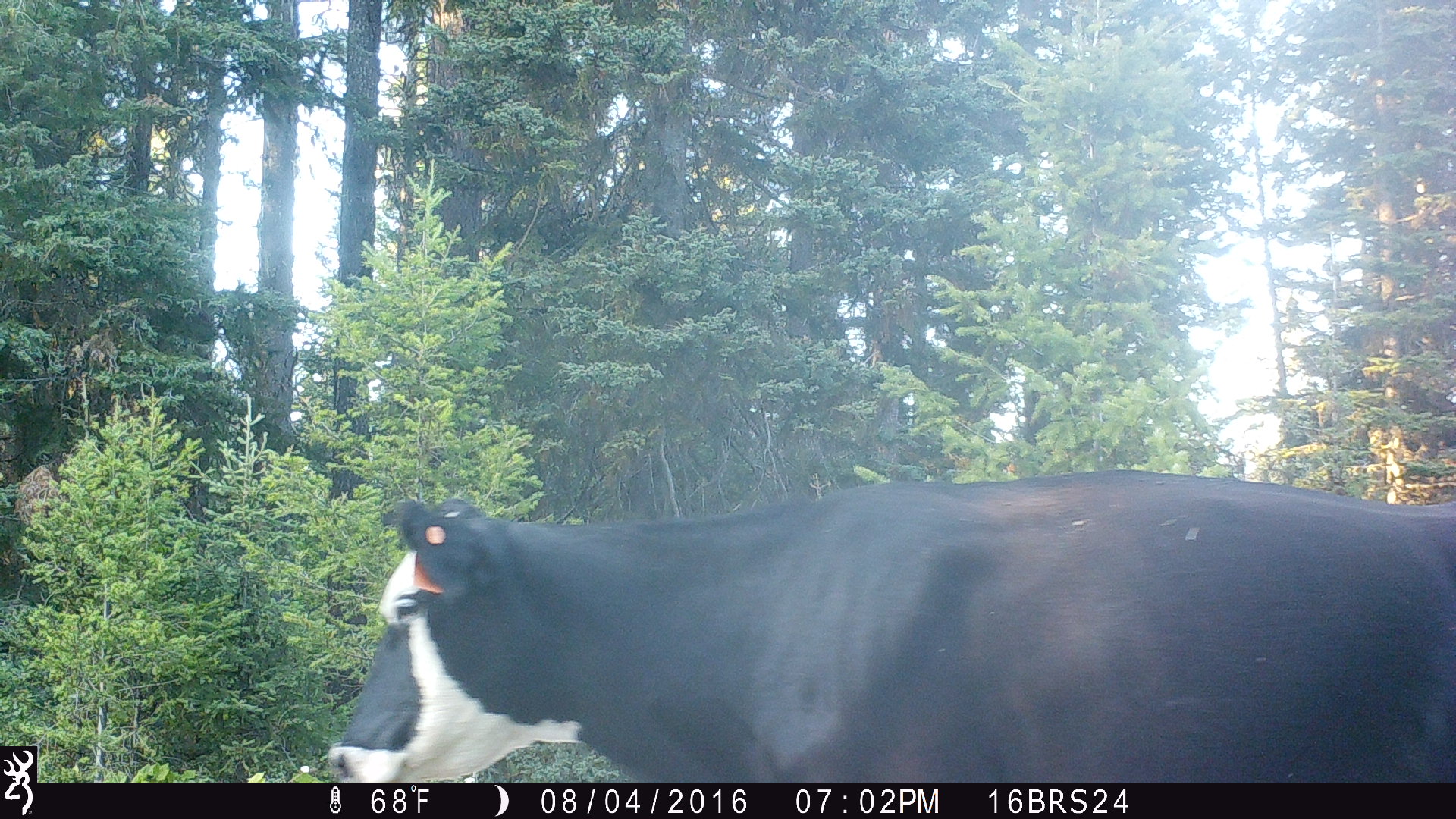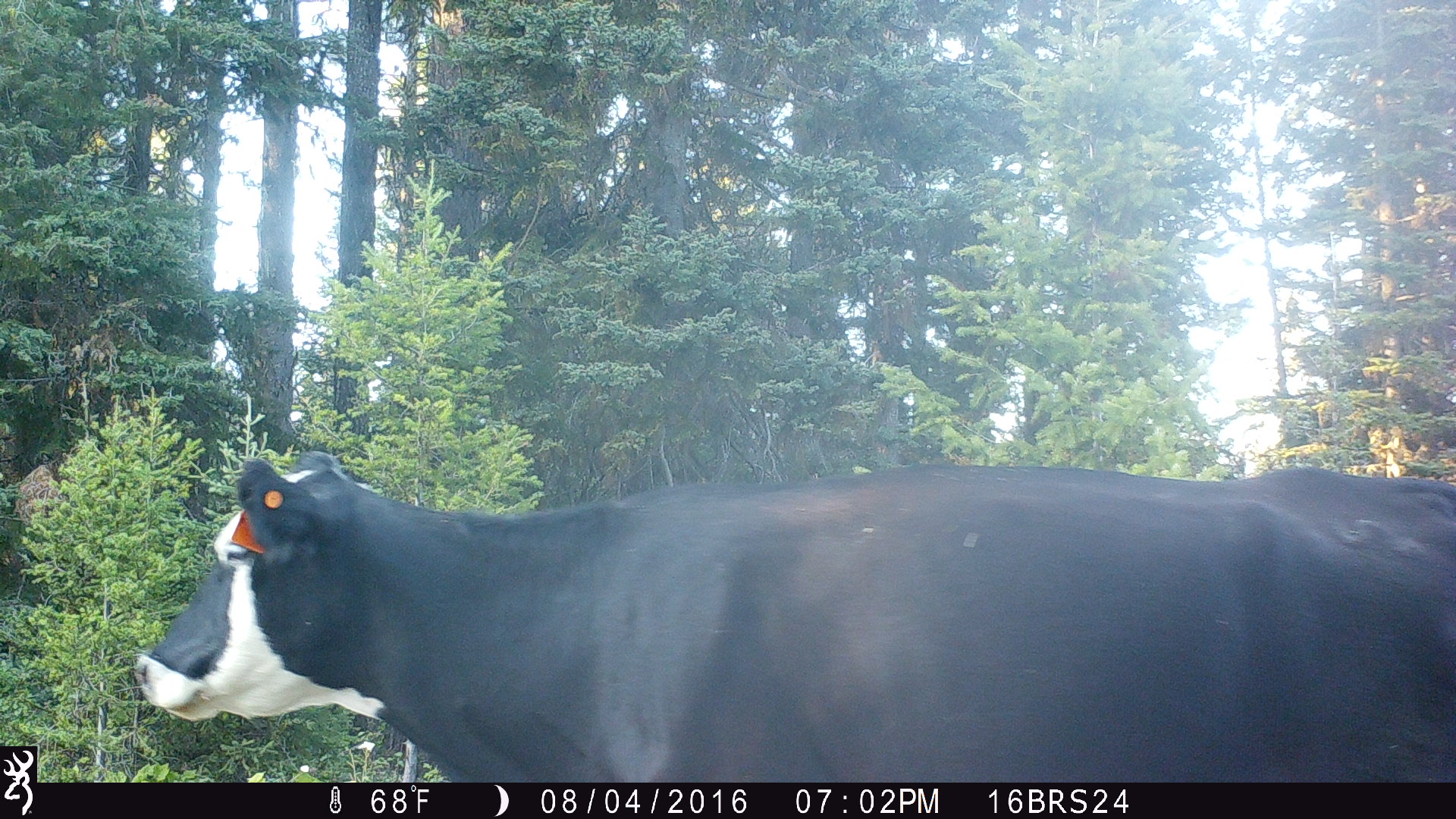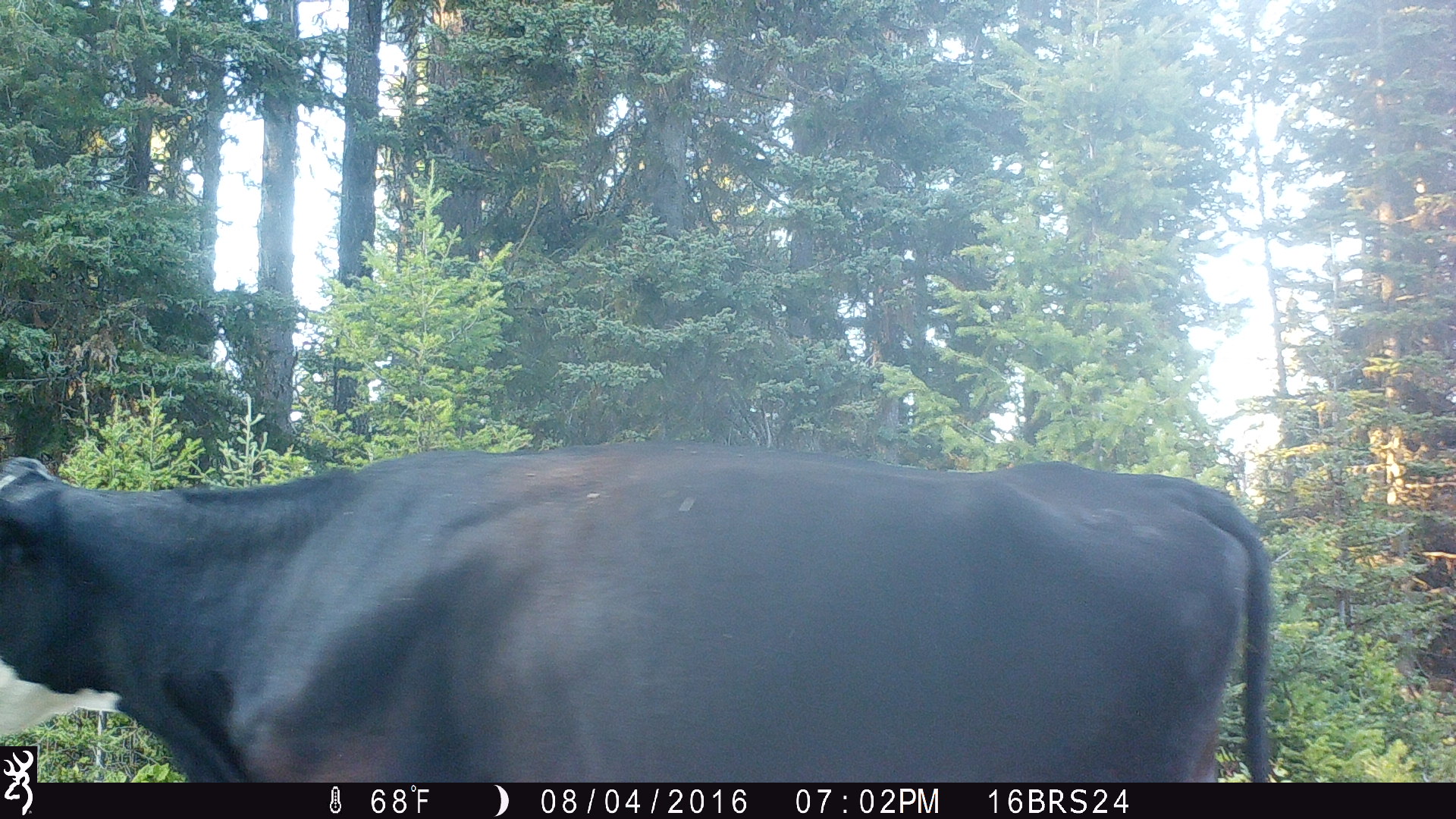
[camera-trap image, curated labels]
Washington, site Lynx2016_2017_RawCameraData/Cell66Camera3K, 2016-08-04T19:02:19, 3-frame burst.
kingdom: Animalia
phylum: Chordata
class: Mammalia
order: Artiodactyla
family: Bovidae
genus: Bos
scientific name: Bos taurus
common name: domestic cattle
Domestic cattle (Bos taurus). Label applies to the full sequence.